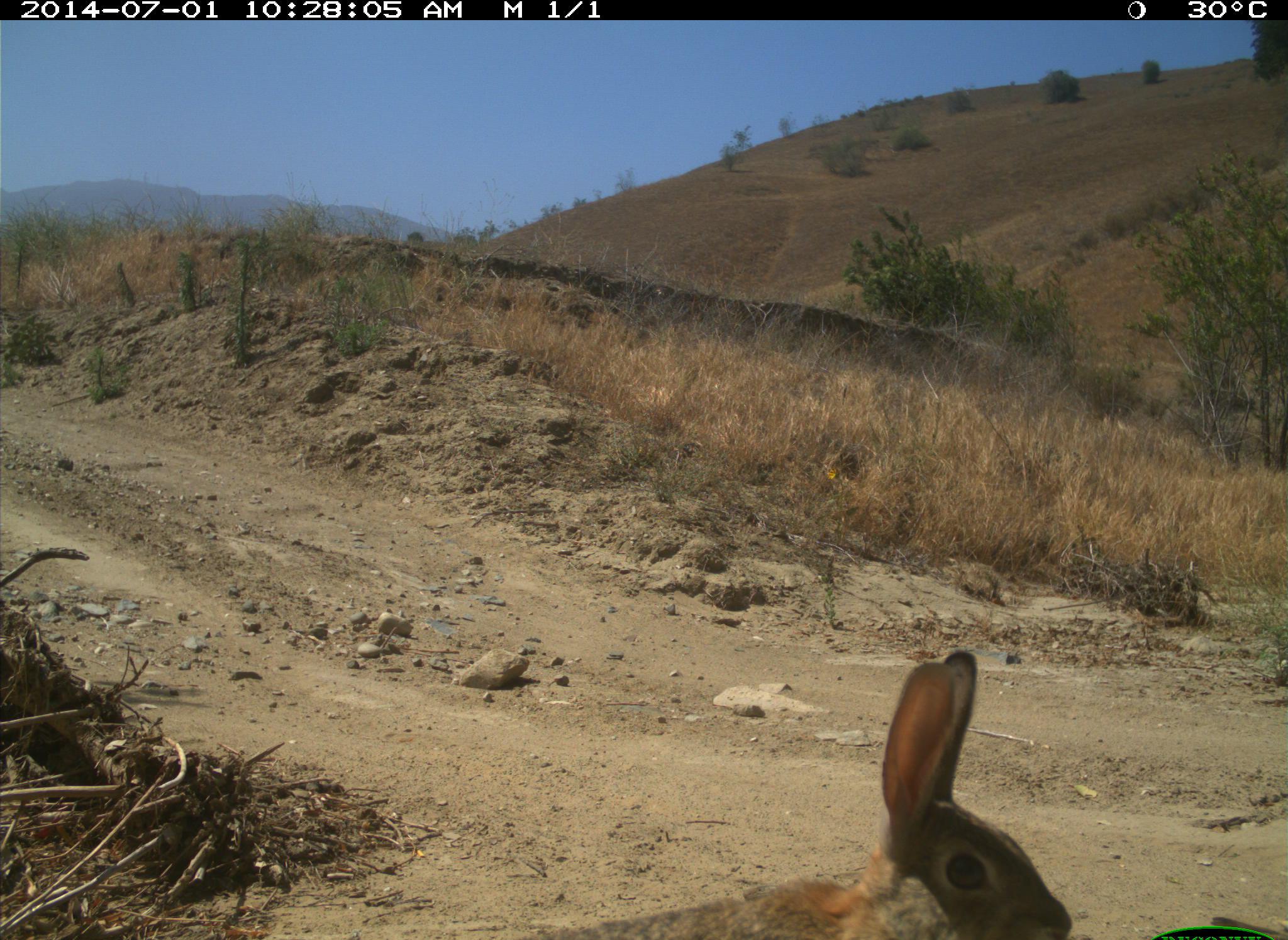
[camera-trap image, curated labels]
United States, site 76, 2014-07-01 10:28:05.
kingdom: Animalia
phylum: Chordata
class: Mammalia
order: Lagomorpha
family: Leporidae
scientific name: Leporidae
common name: rabbits and hares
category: rabbit